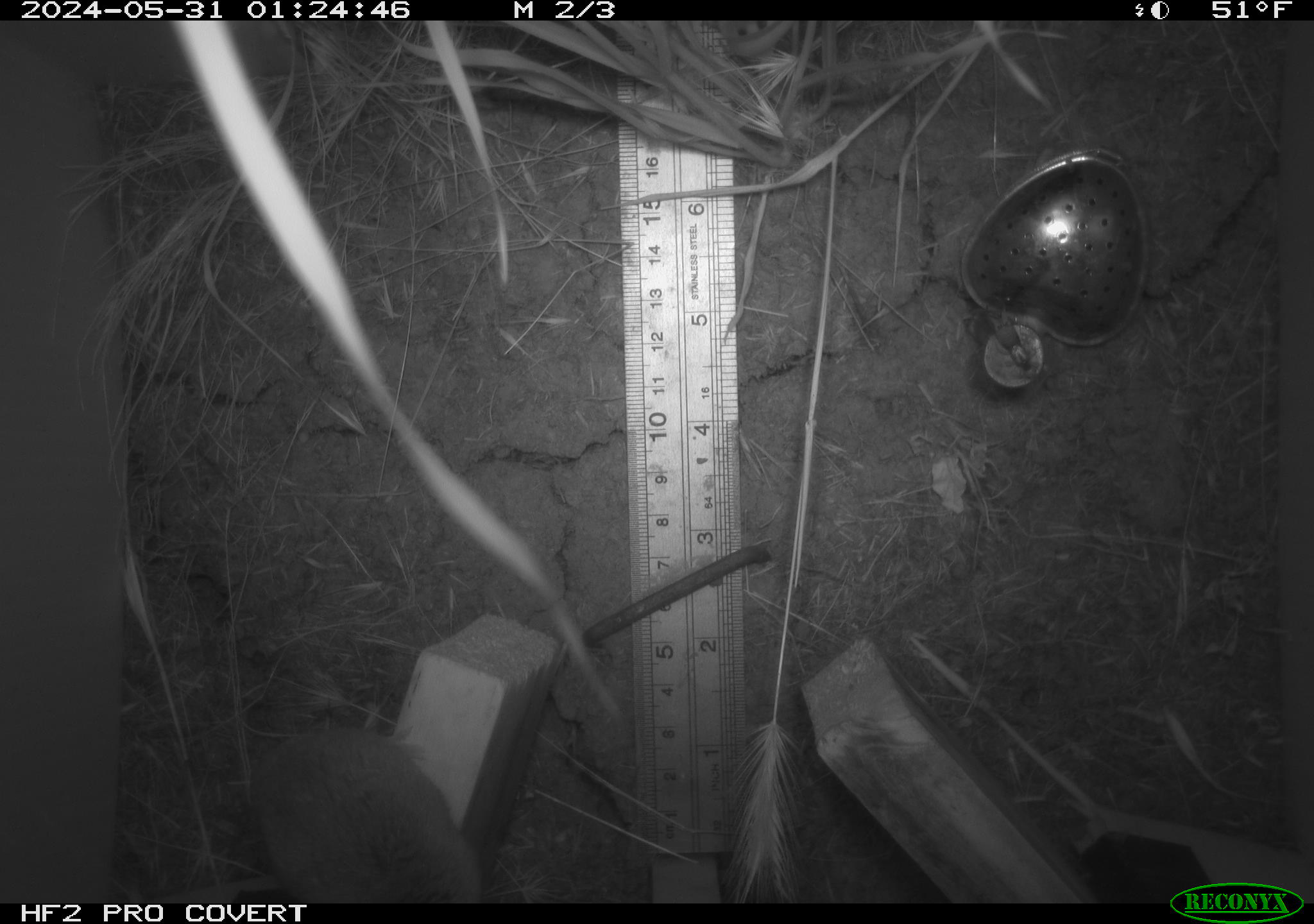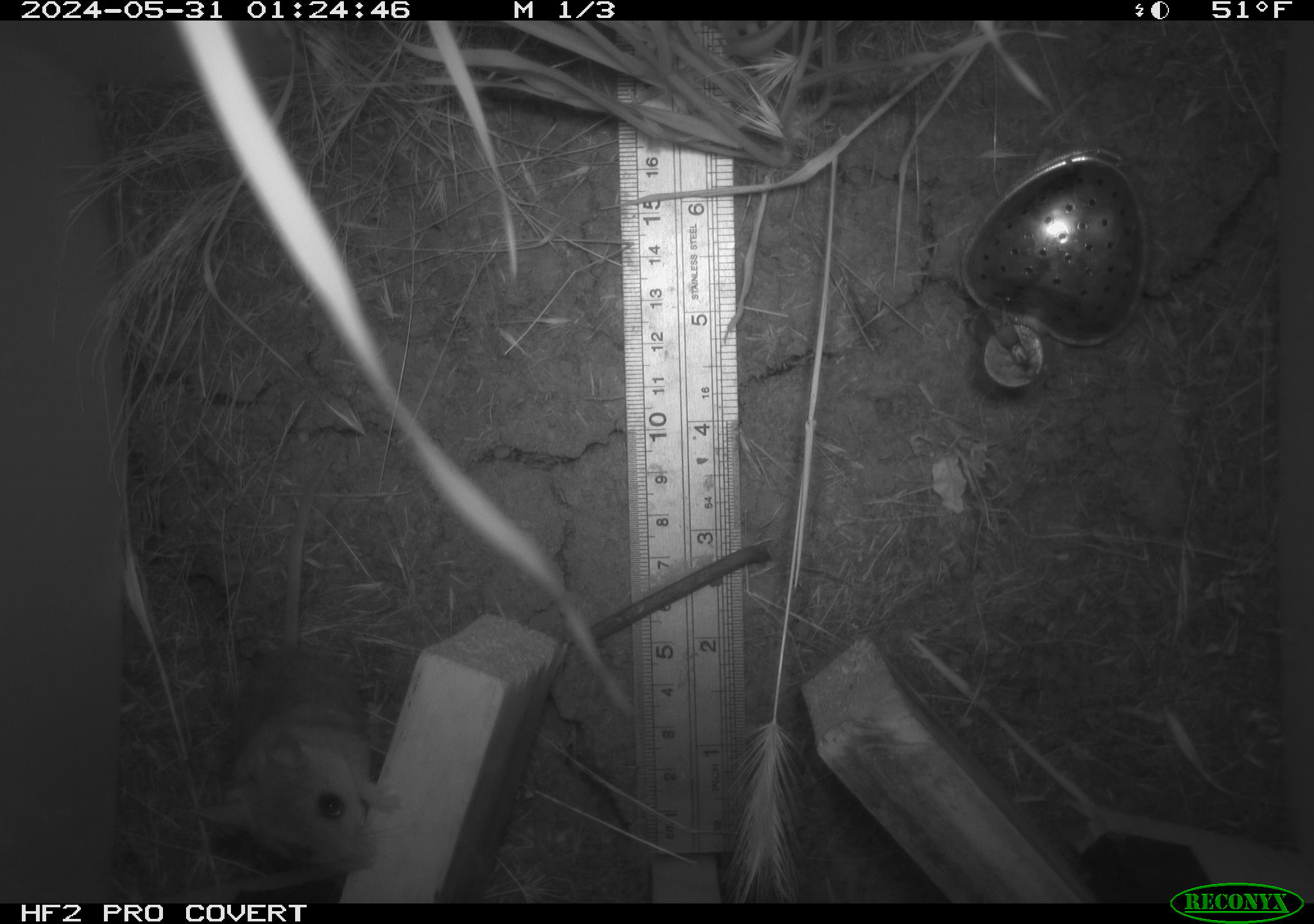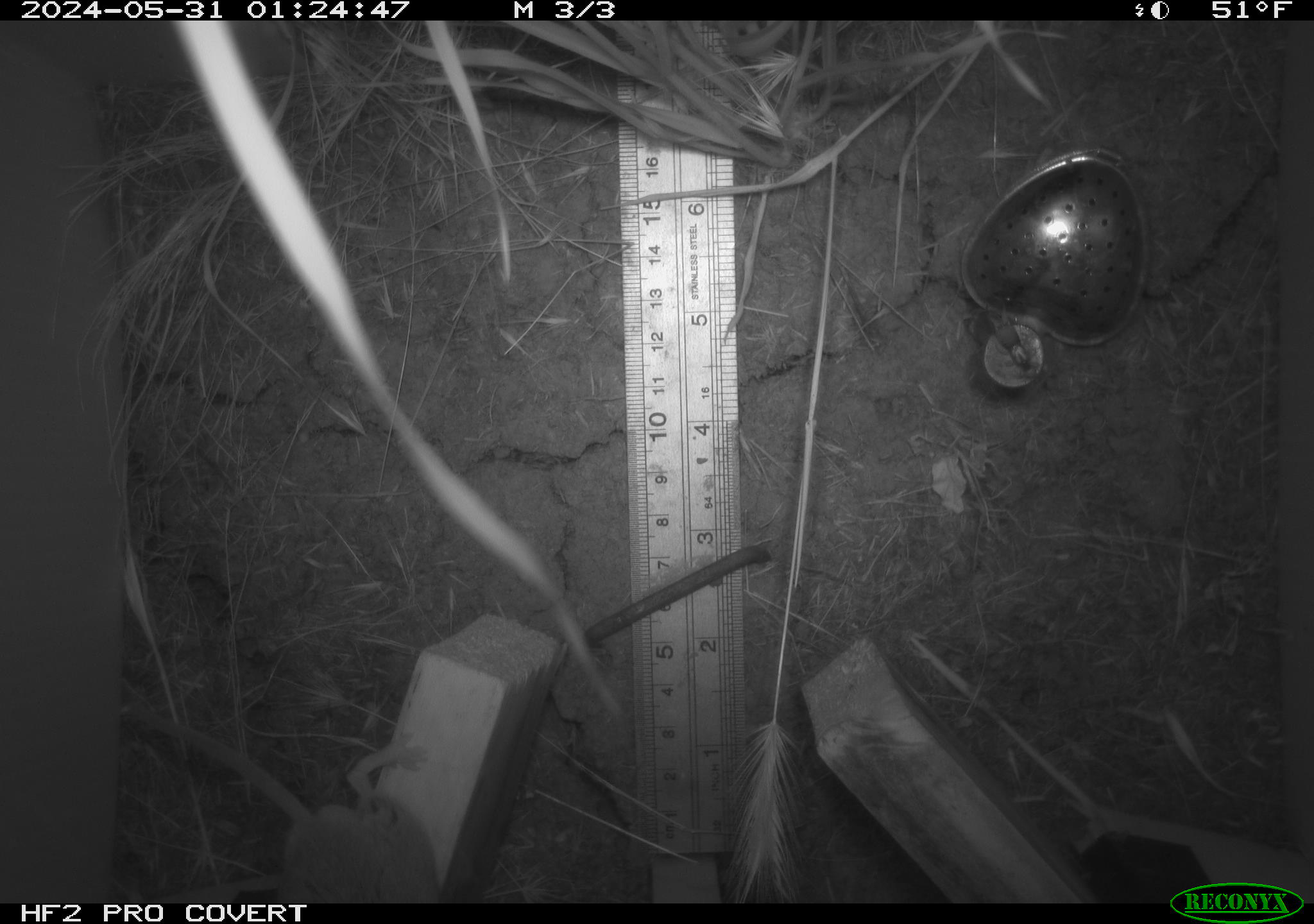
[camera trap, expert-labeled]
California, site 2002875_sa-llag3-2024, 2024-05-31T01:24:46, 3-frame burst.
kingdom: Animalia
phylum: Chordata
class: Mammalia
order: Rodentia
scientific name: Rodentia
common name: rodent